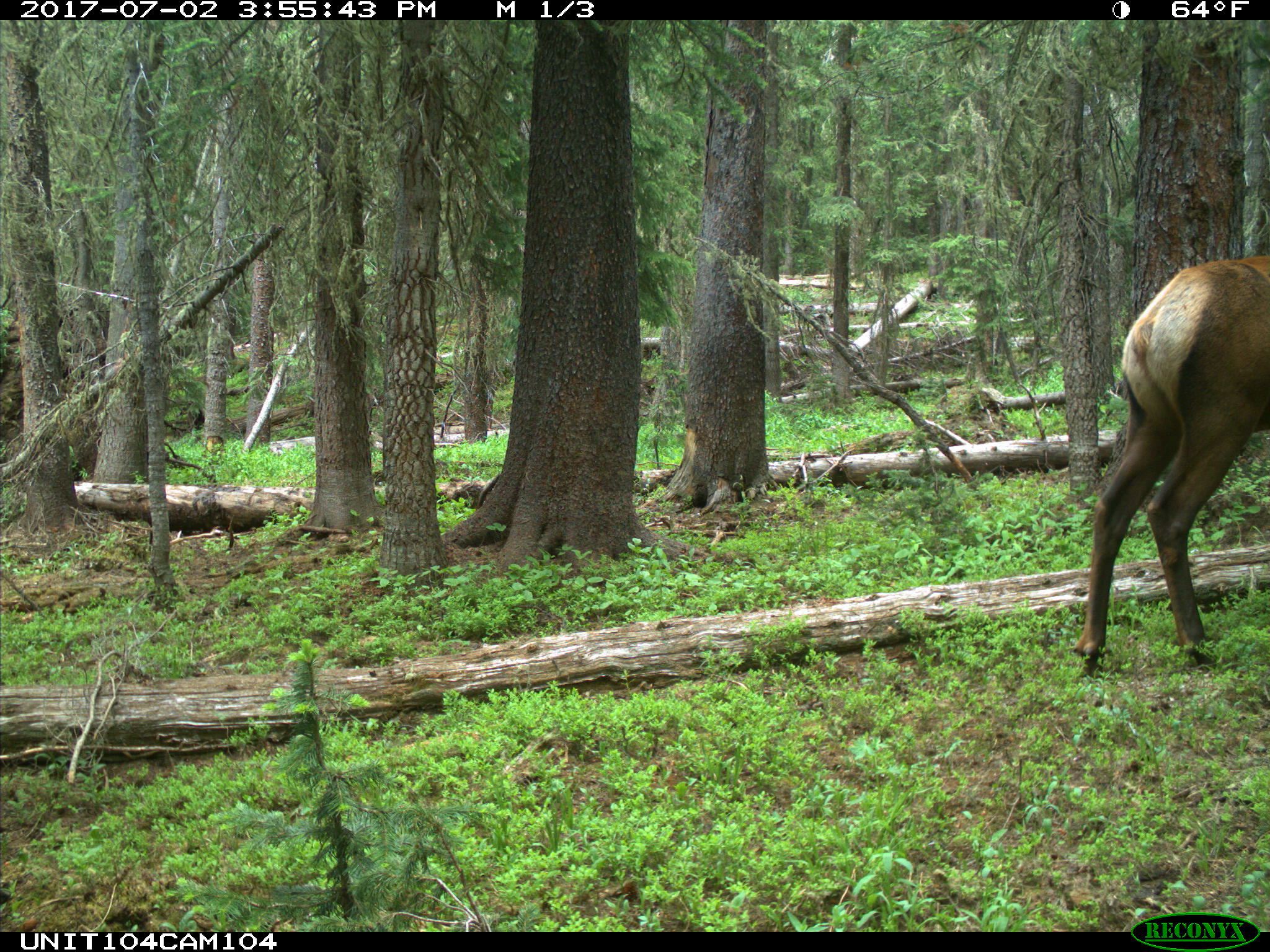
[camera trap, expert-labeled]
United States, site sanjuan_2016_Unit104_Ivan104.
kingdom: Animalia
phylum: Chordata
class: Mammalia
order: Artiodactyla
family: Cervidae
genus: Cervus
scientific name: Cervus elaphus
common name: red deer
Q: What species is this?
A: Cervus elaphus (red deer).